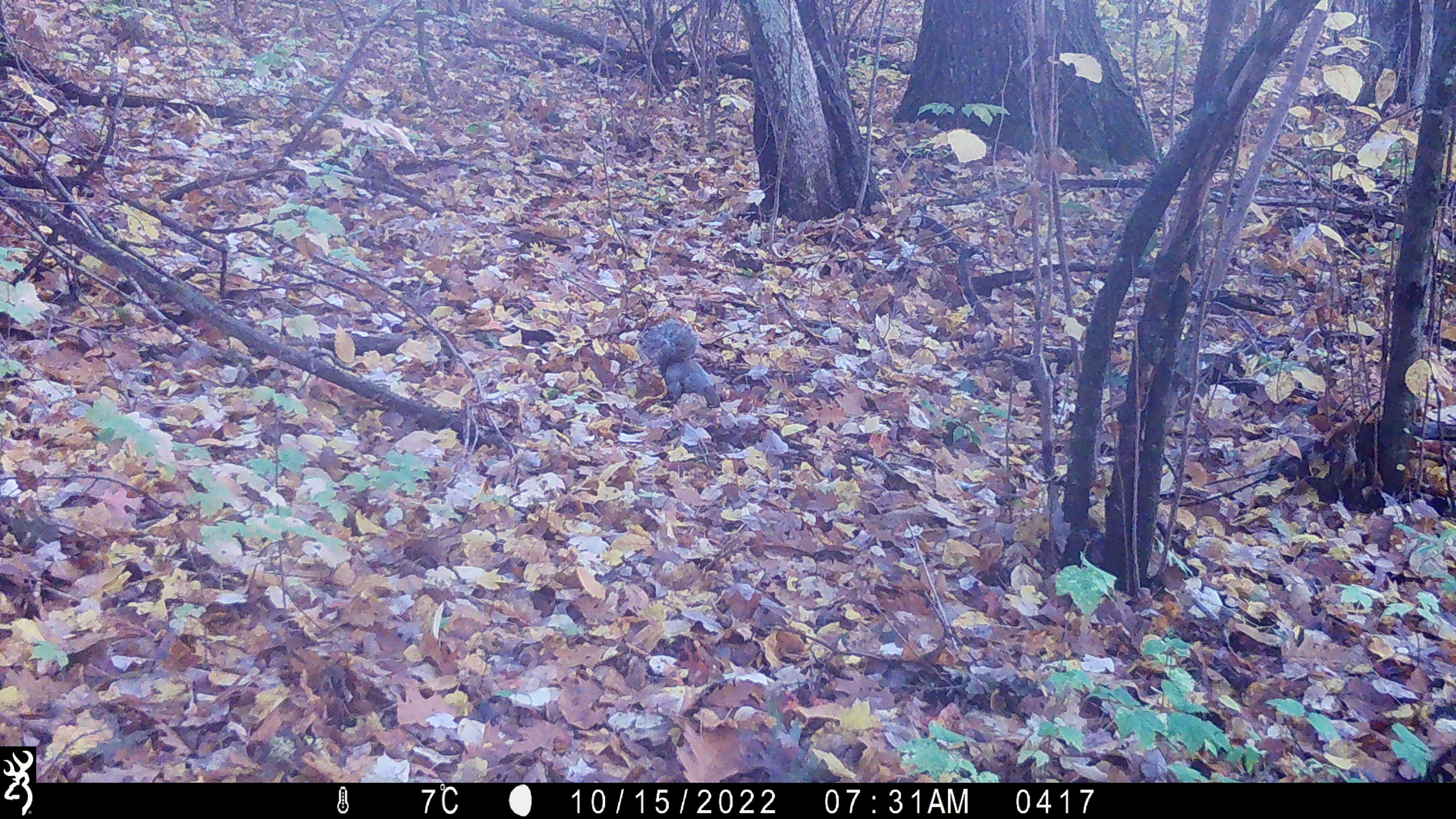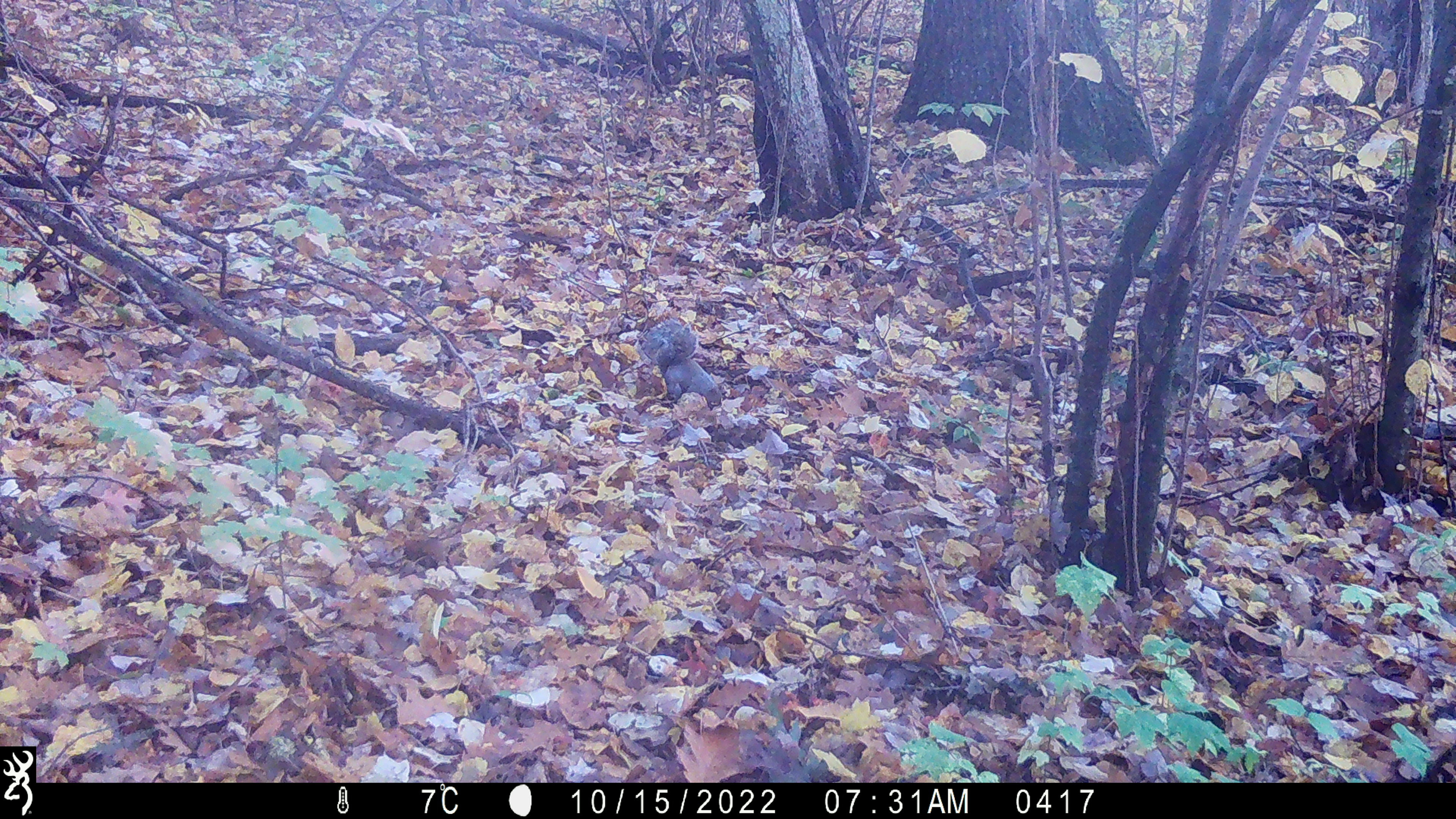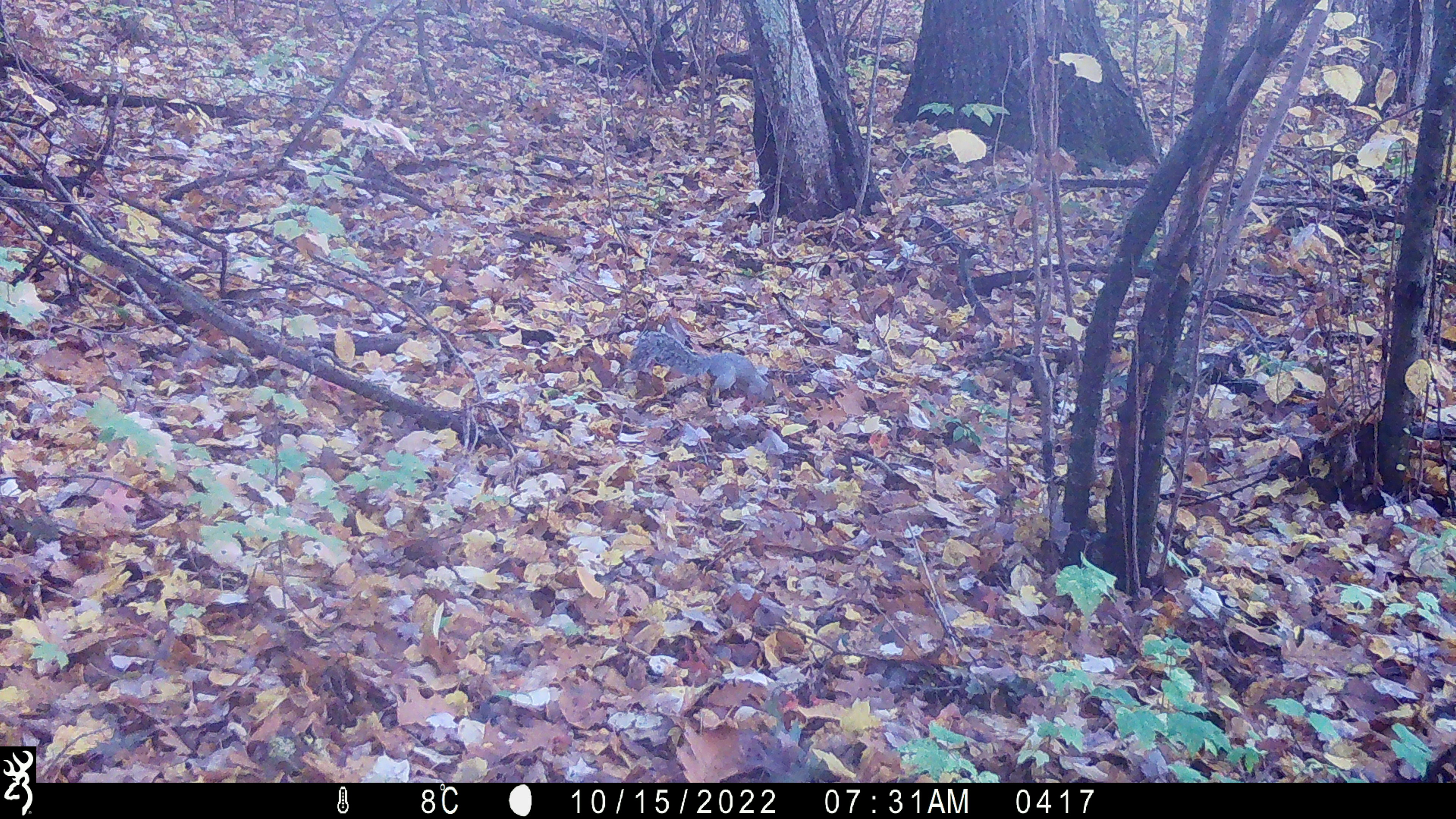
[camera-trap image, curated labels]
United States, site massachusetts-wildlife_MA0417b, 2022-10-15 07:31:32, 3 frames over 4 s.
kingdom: Animalia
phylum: Chordata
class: Mammalia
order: Rodentia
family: Sciuridae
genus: Sciurus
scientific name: Sciurus carolinensis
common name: gray squirrel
Gray squirrel (Sciurus carolinensis).